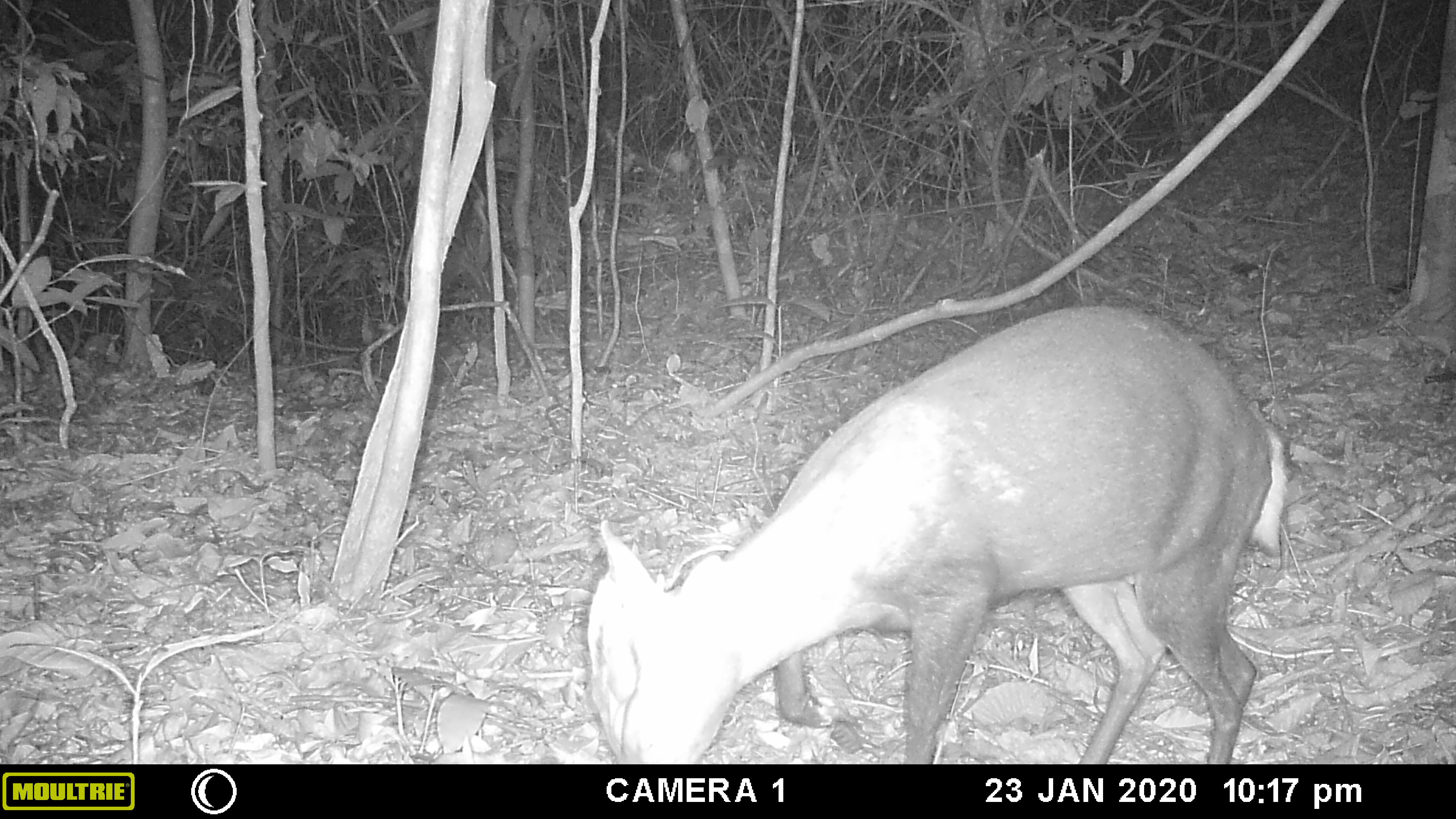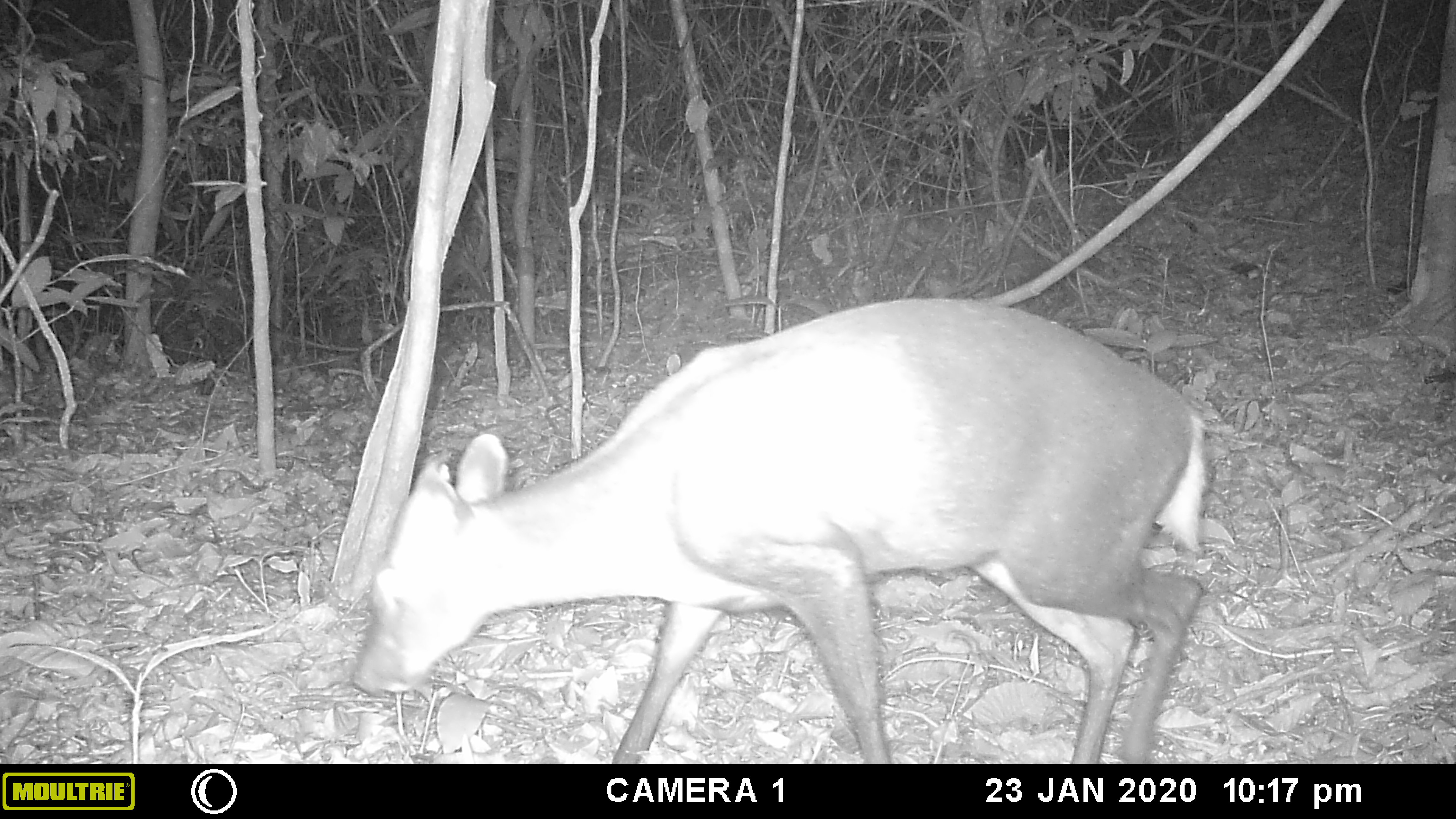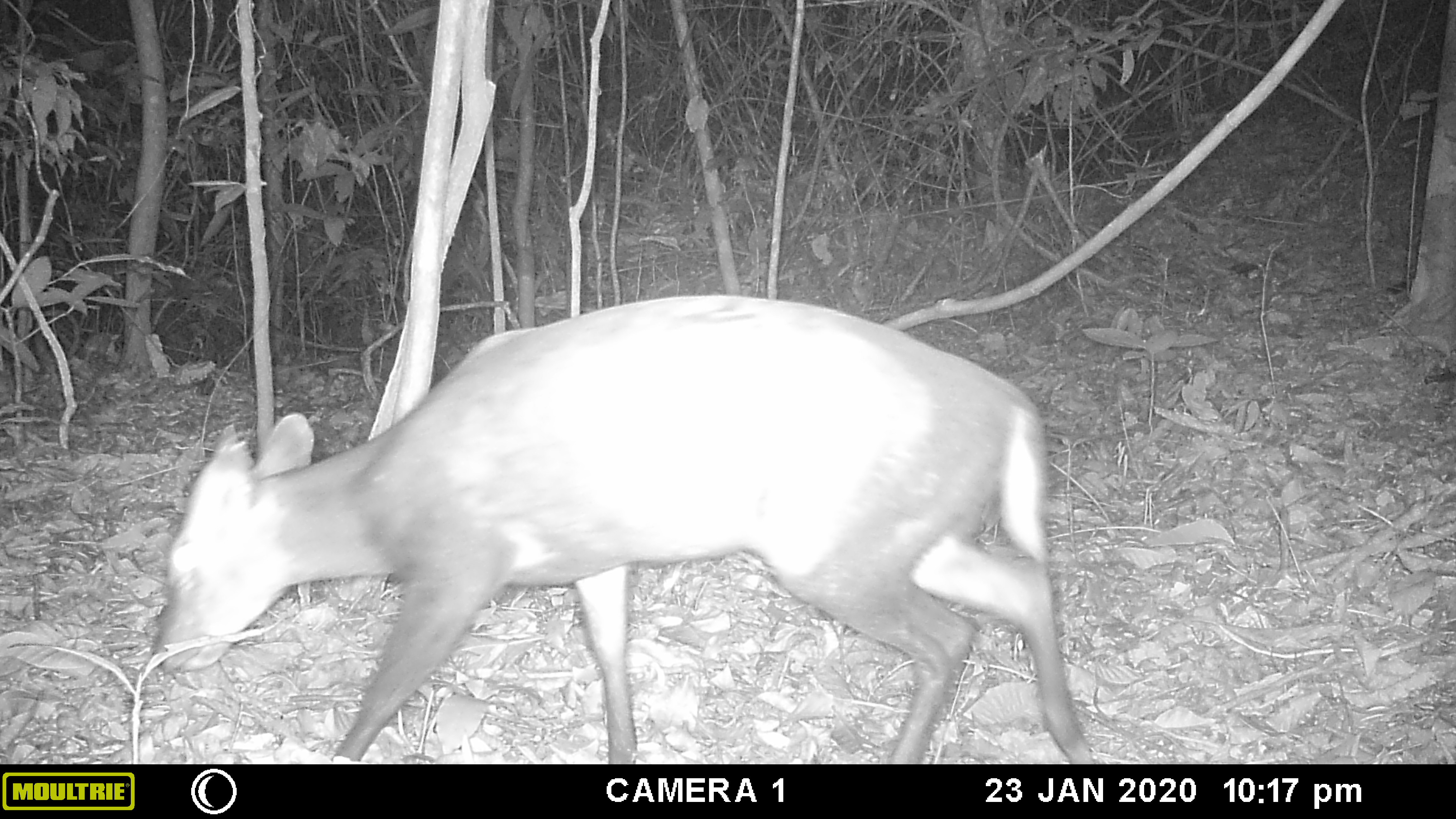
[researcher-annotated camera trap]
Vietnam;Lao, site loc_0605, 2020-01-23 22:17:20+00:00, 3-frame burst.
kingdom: Animalia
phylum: Chordata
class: Mammalia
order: Artiodactyla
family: Cervidae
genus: Muntiacus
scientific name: Muntiacus rooseveltorum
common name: roosevelt's muntjac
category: roosevelts muntjac group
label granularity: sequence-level